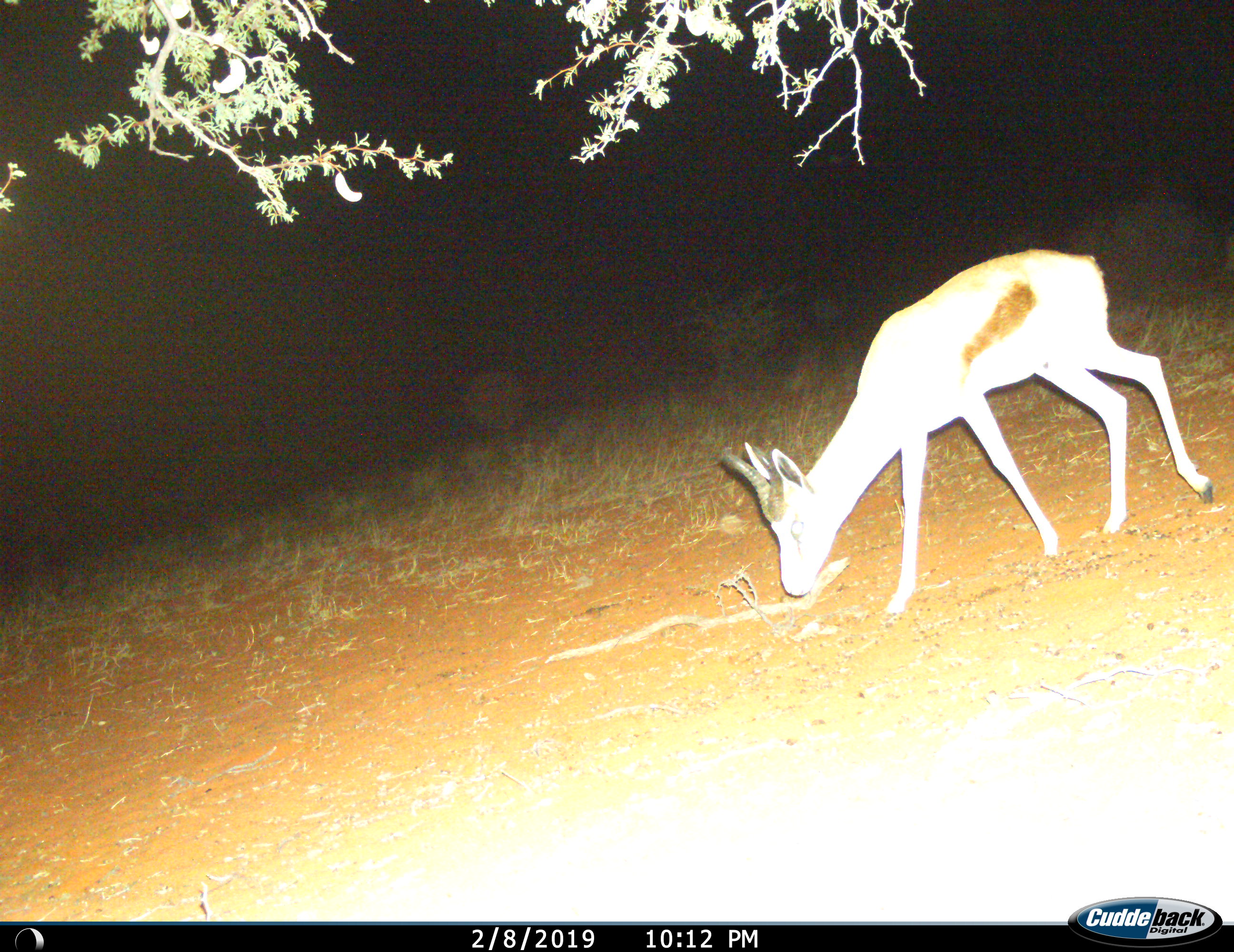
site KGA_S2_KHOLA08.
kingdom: Animalia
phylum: Chordata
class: Mammalia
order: Artiodactyla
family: Bovidae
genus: Antidorcas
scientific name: Antidorcas marsupialis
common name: springbok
Springbok (Antidorcas marsupialis), count 1. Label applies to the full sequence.